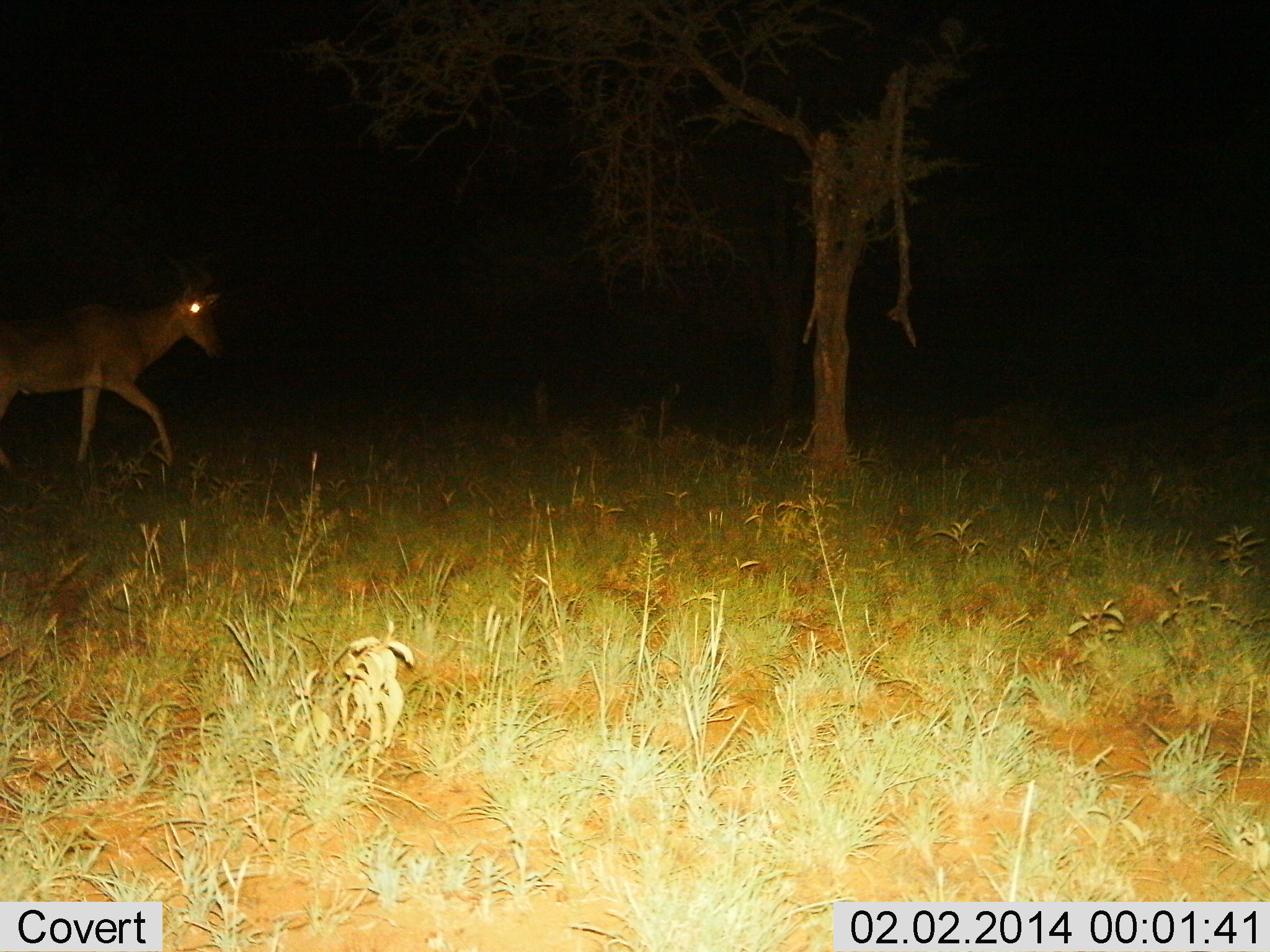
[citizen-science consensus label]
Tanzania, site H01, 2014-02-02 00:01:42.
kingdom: Animalia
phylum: Chordata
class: Mammalia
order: Artiodactyla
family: Bovidae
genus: Alcelaphus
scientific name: Alcelaphus buselaphus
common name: hartebeest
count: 1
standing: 12%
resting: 0%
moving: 88%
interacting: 0%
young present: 0%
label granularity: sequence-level